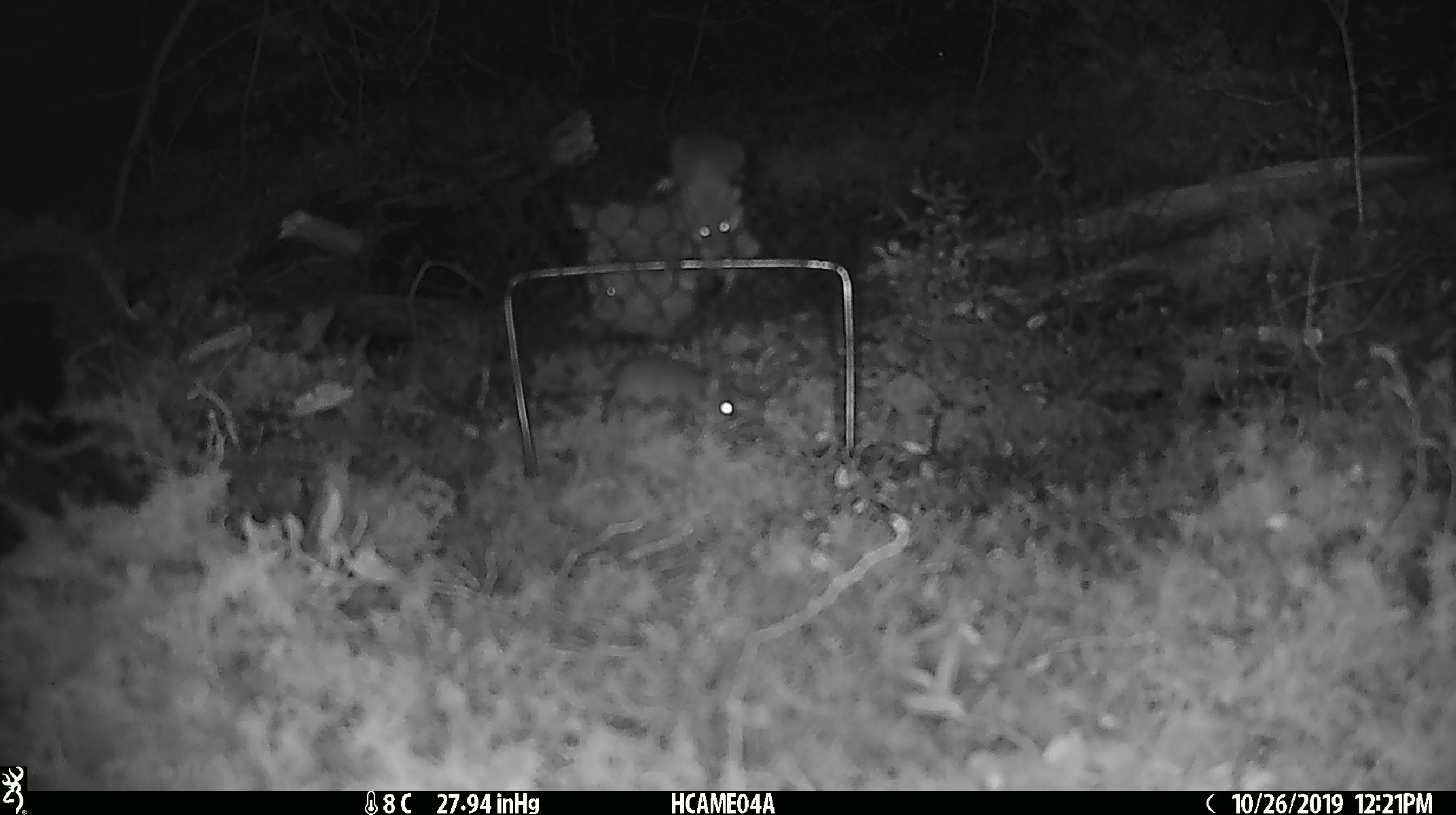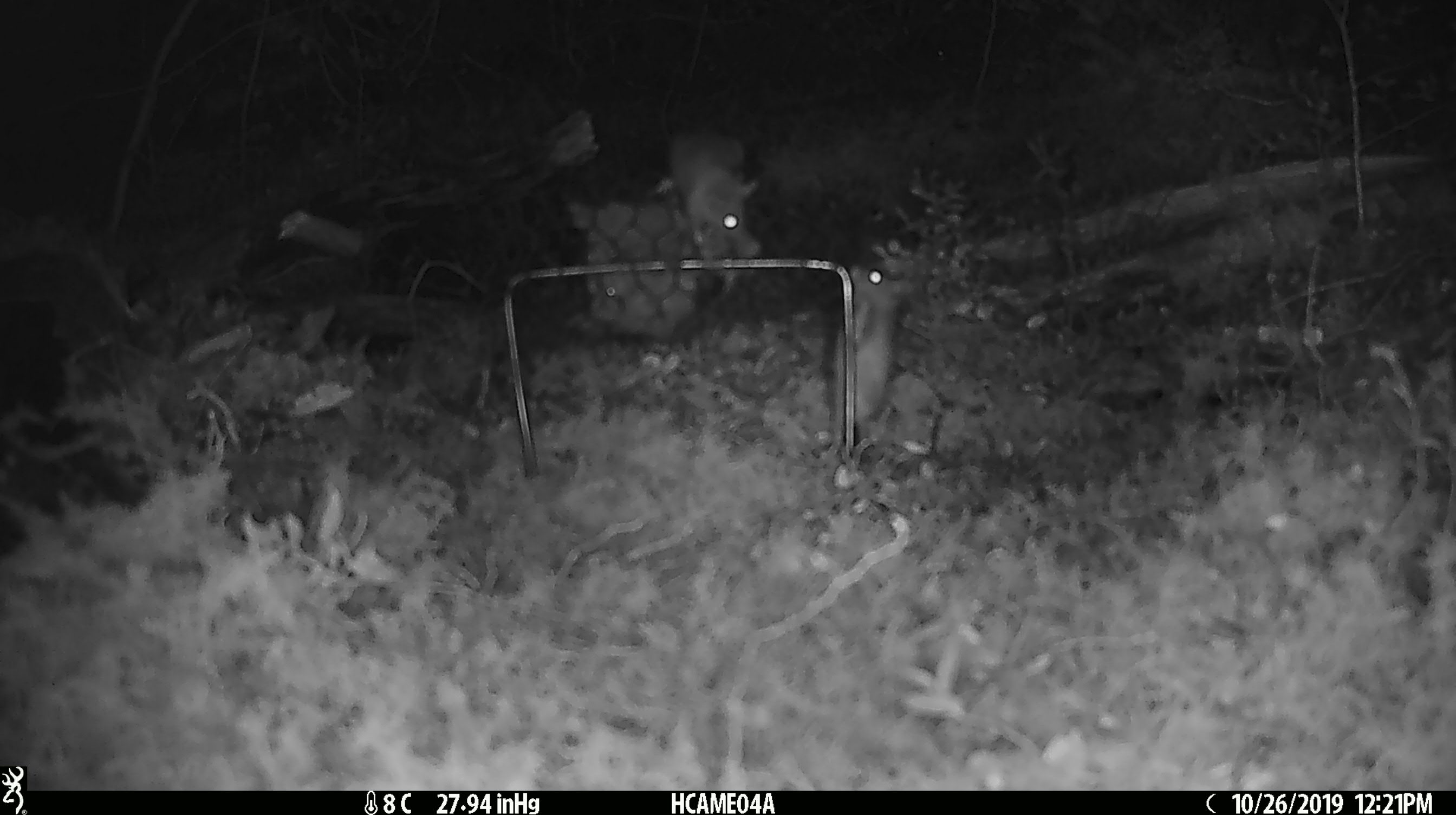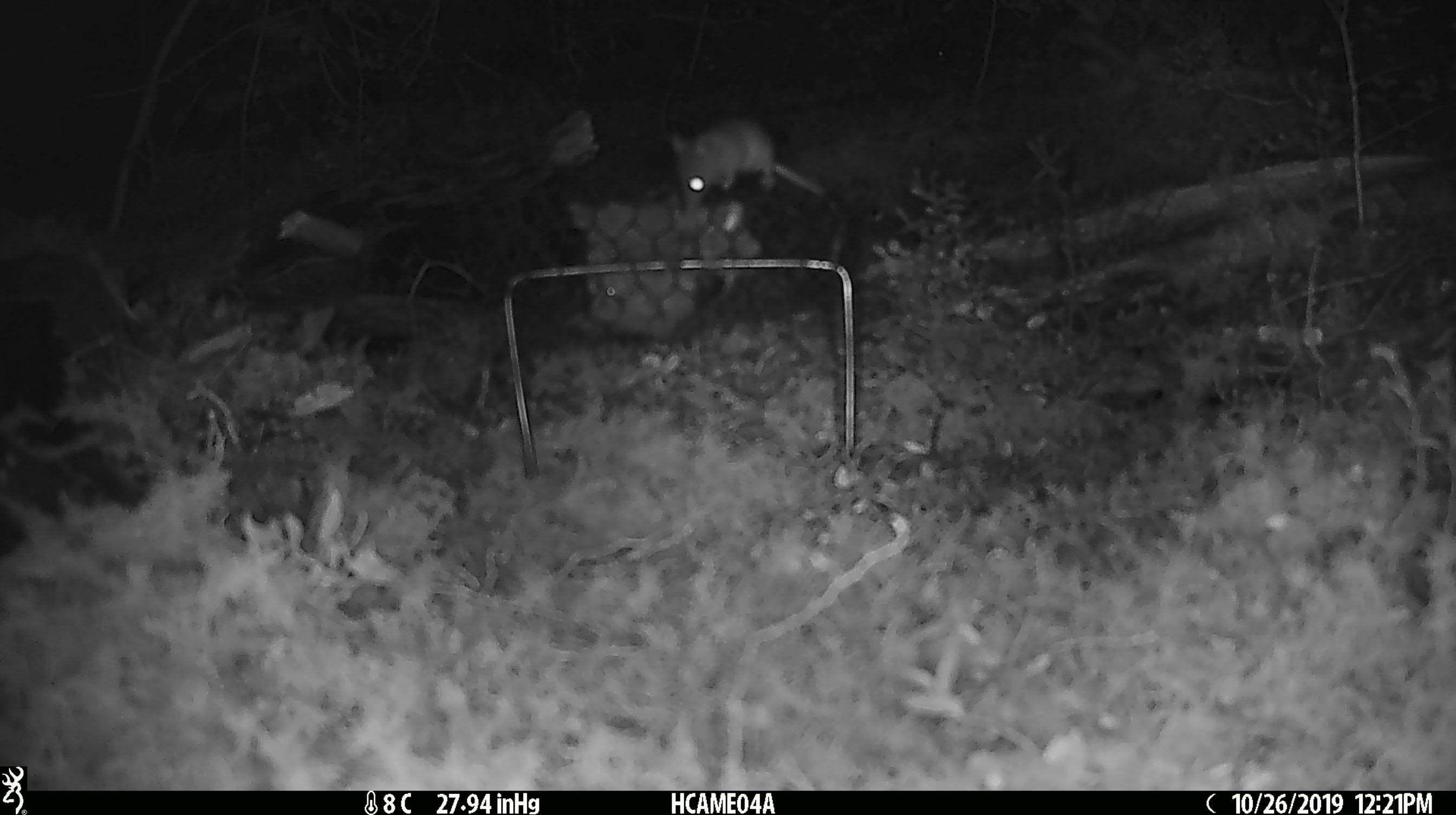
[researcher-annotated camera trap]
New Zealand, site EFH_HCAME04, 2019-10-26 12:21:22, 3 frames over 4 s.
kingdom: Animalia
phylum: Chordata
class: Mammalia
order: Rodentia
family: Muridae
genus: Mus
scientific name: Mus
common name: mouse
Mouse (Mus).